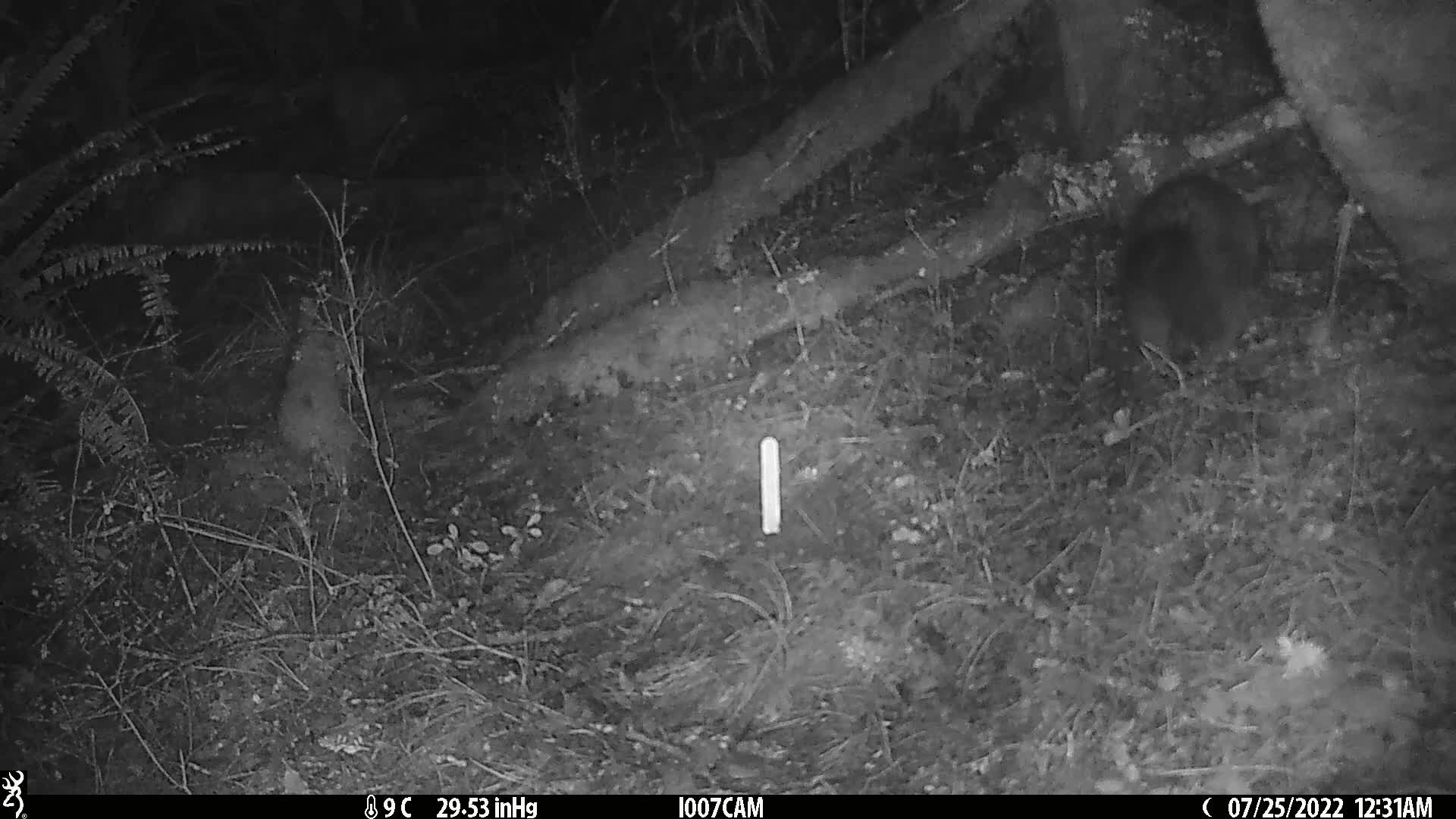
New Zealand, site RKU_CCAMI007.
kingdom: Animalia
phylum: Chordata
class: Mammalia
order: Diprotodontia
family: Phalangeridae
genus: Trichosurus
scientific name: Trichosurus vulpecula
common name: common brushtail possum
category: possum